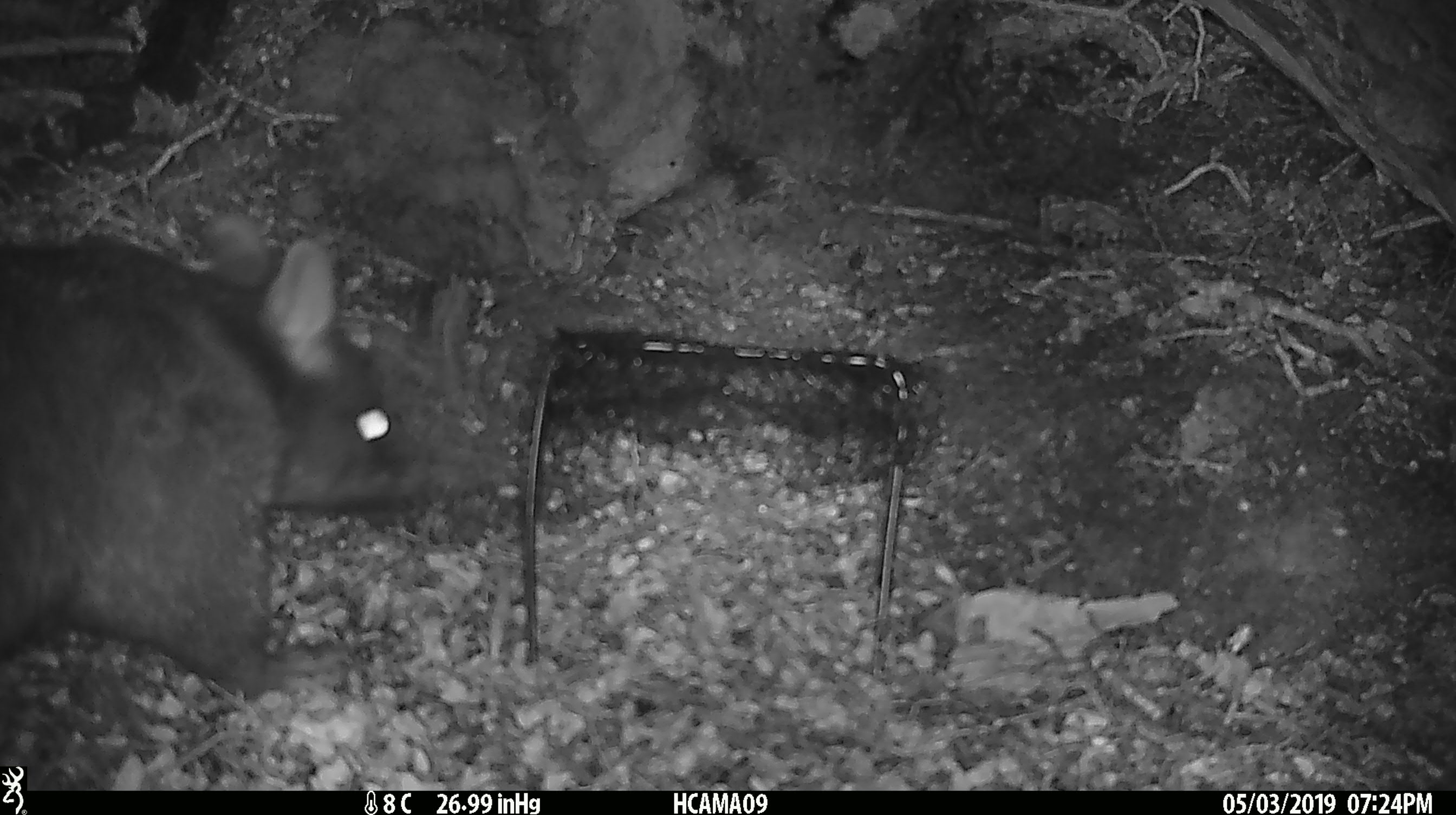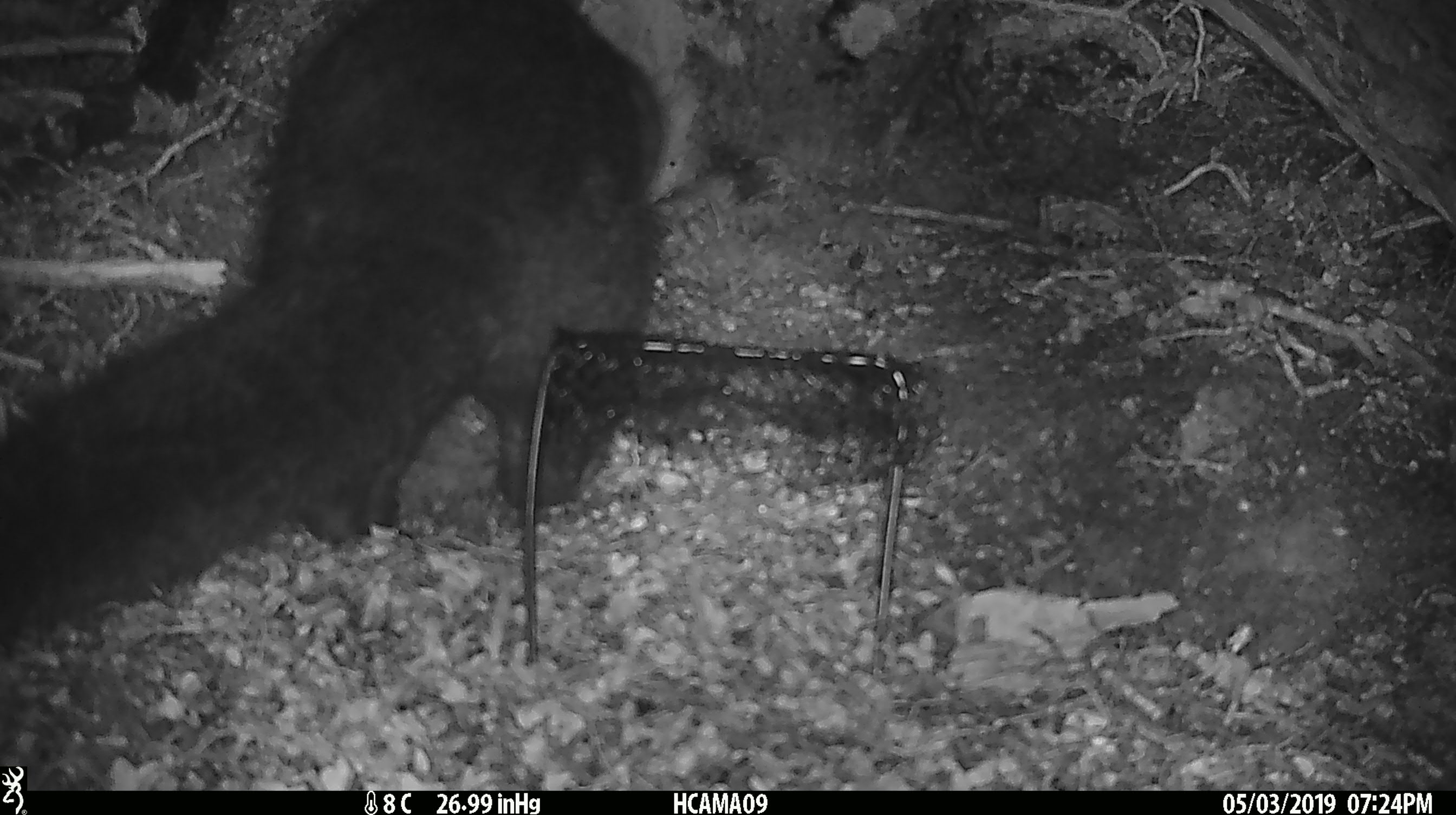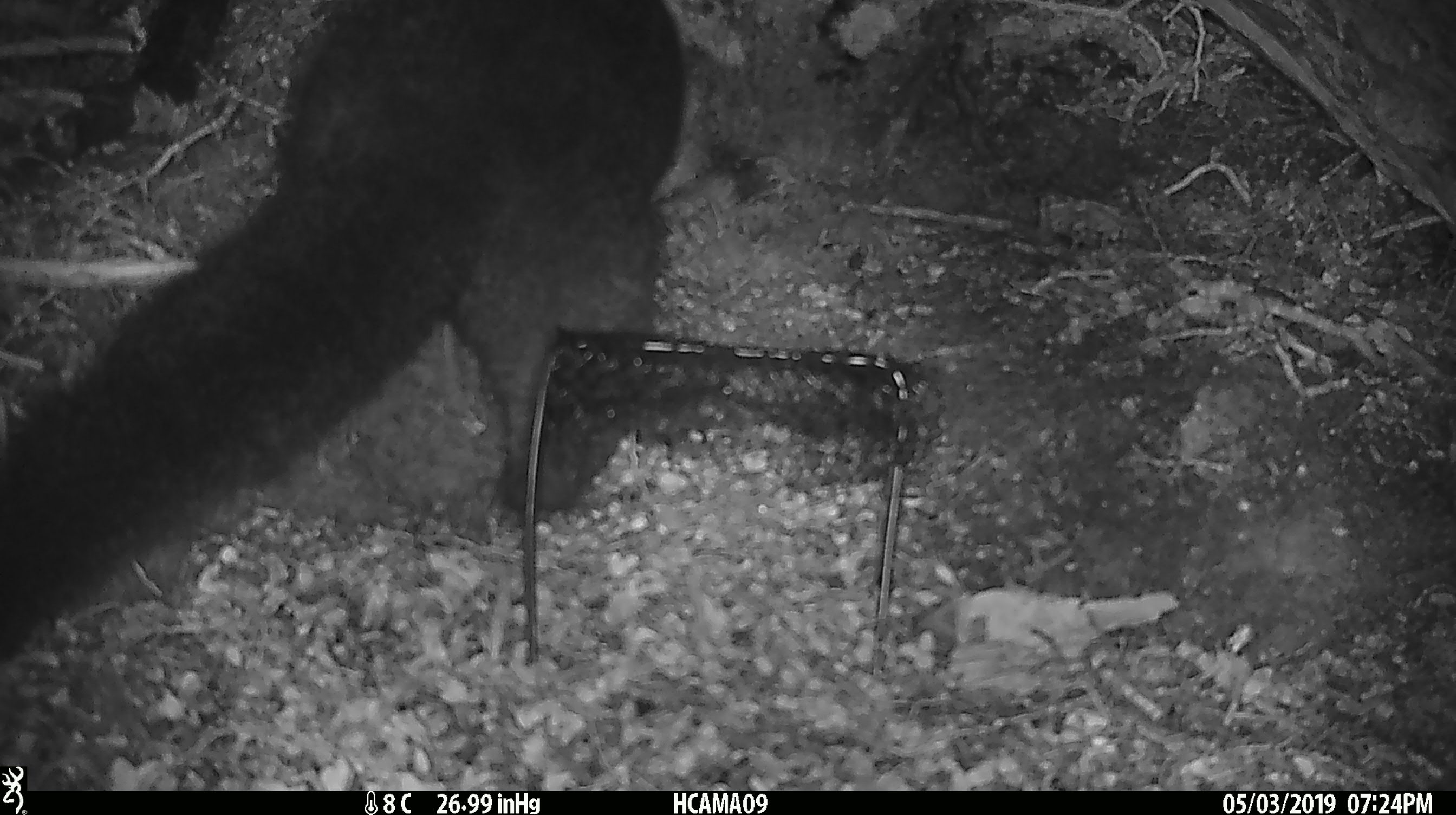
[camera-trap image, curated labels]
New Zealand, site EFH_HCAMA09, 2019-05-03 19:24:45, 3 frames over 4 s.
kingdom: Animalia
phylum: Chordata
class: Mammalia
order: Diprotodontia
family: Phalangeridae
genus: Trichosurus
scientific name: Trichosurus vulpecula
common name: common brushtail possum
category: possum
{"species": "possum (common brushtail possum) (Trichosurus vulpecula)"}